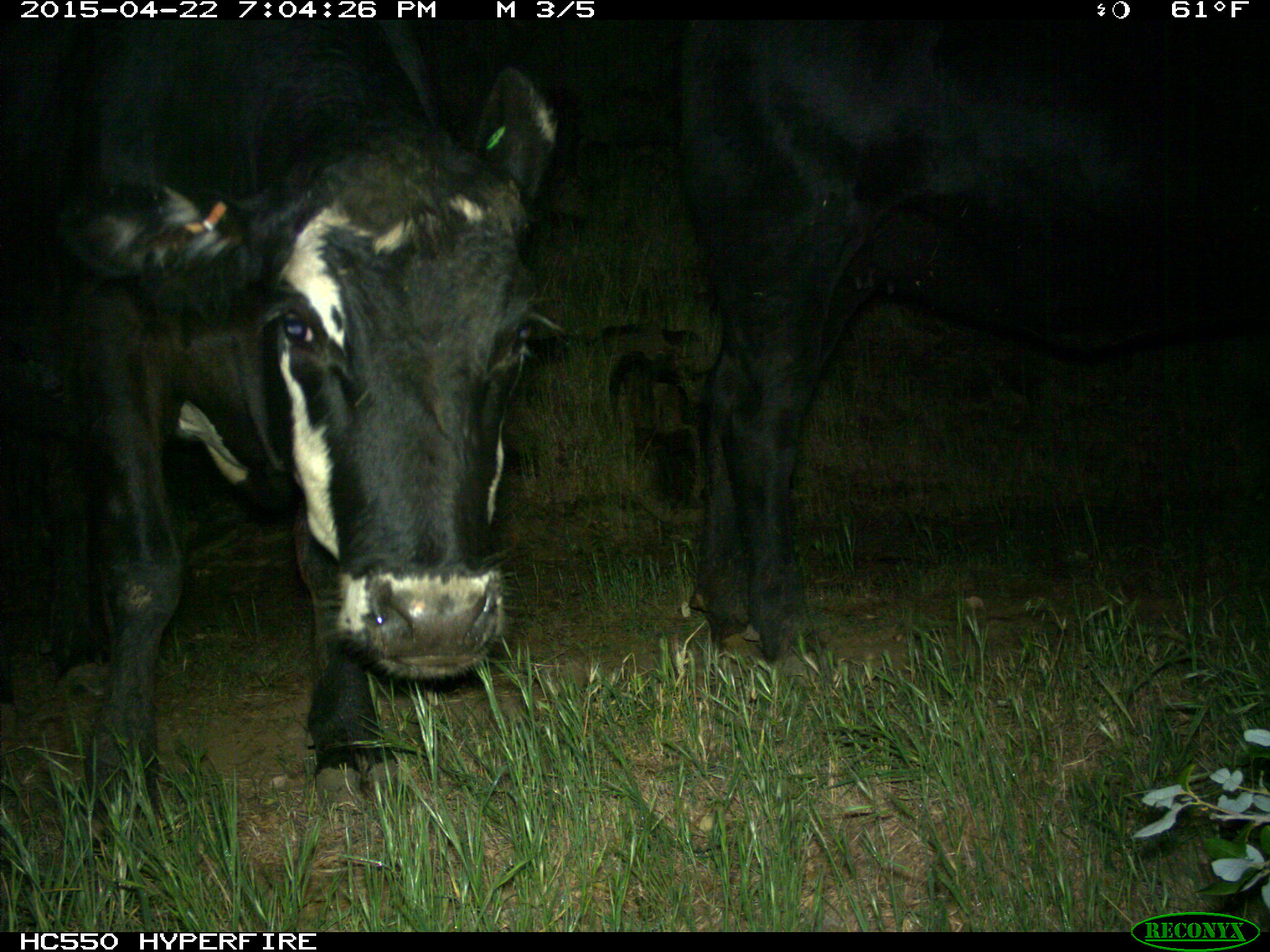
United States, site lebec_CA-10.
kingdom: Animalia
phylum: Chordata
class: Mammalia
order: Artiodactyla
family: Bovidae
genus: Bos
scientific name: Bos taurus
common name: domestic cow